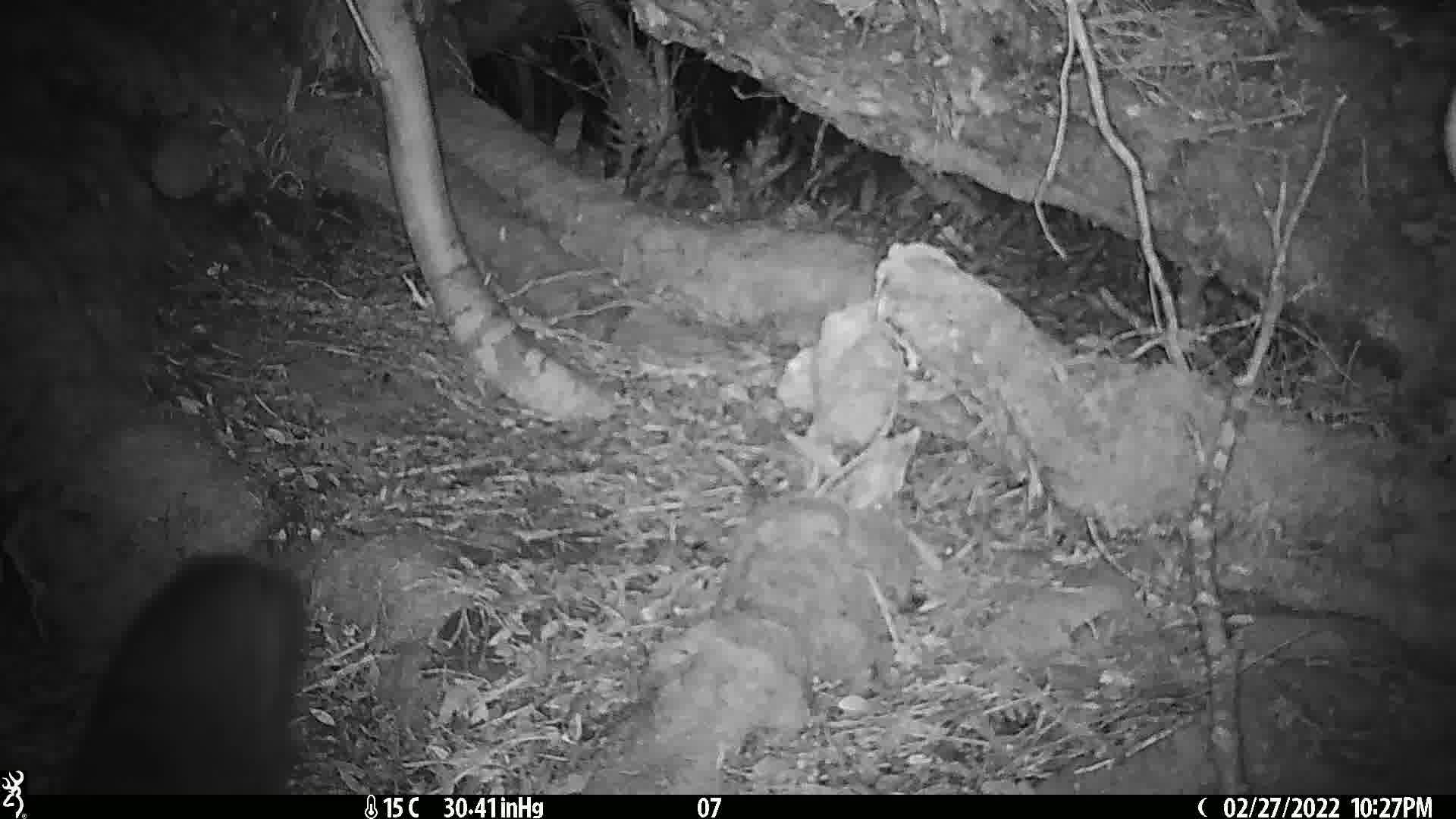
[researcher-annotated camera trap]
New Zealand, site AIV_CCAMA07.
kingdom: Animalia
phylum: Chordata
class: Mammalia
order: Carnivora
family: Felidae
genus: Felis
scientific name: Felis catus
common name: domestic cat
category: cat